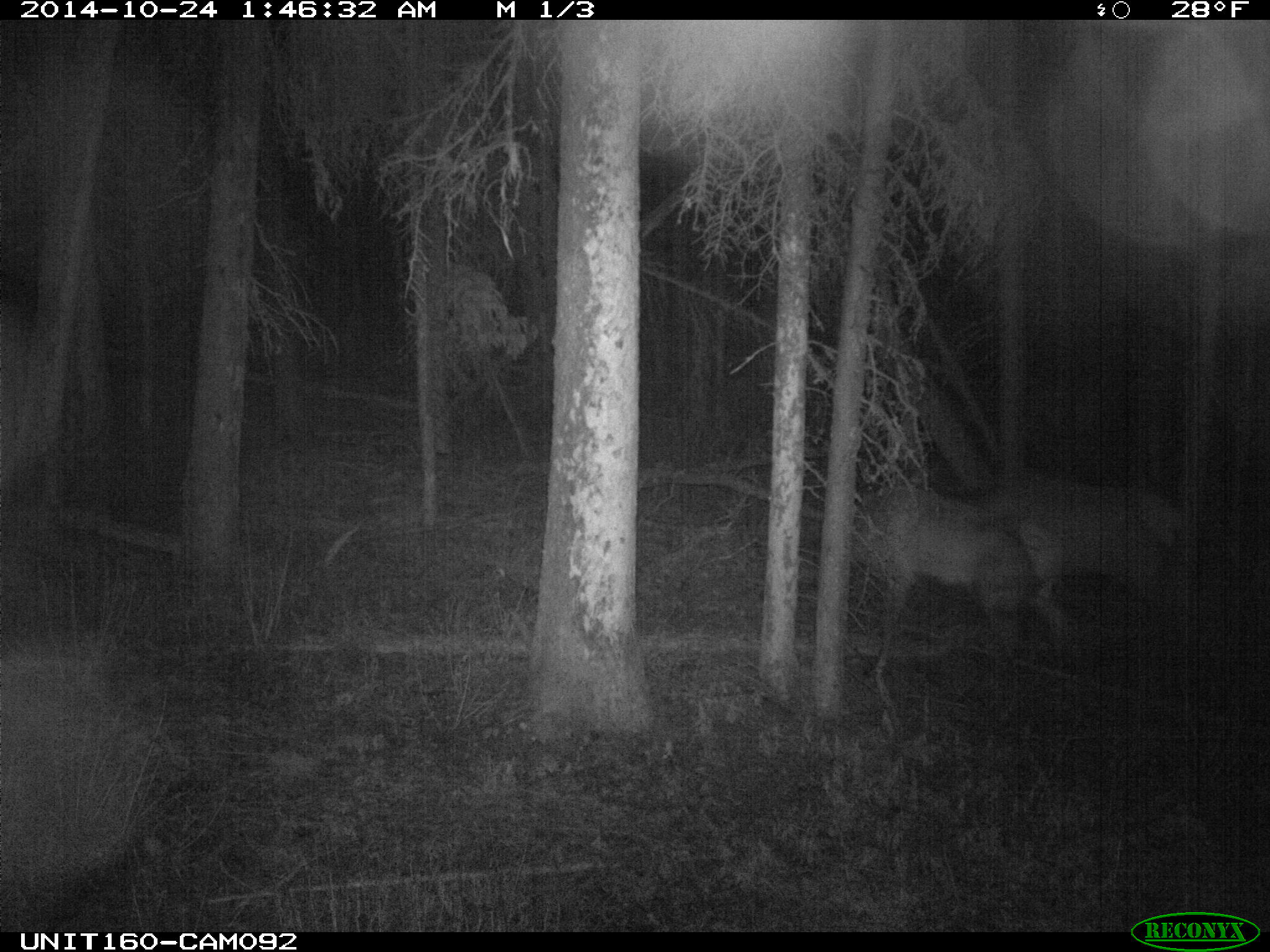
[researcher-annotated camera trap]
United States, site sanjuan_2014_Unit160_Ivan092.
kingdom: Animalia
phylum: Chordata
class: Mammalia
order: Artiodactyla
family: Cervidae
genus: Cervus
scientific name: Cervus elaphus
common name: red deer